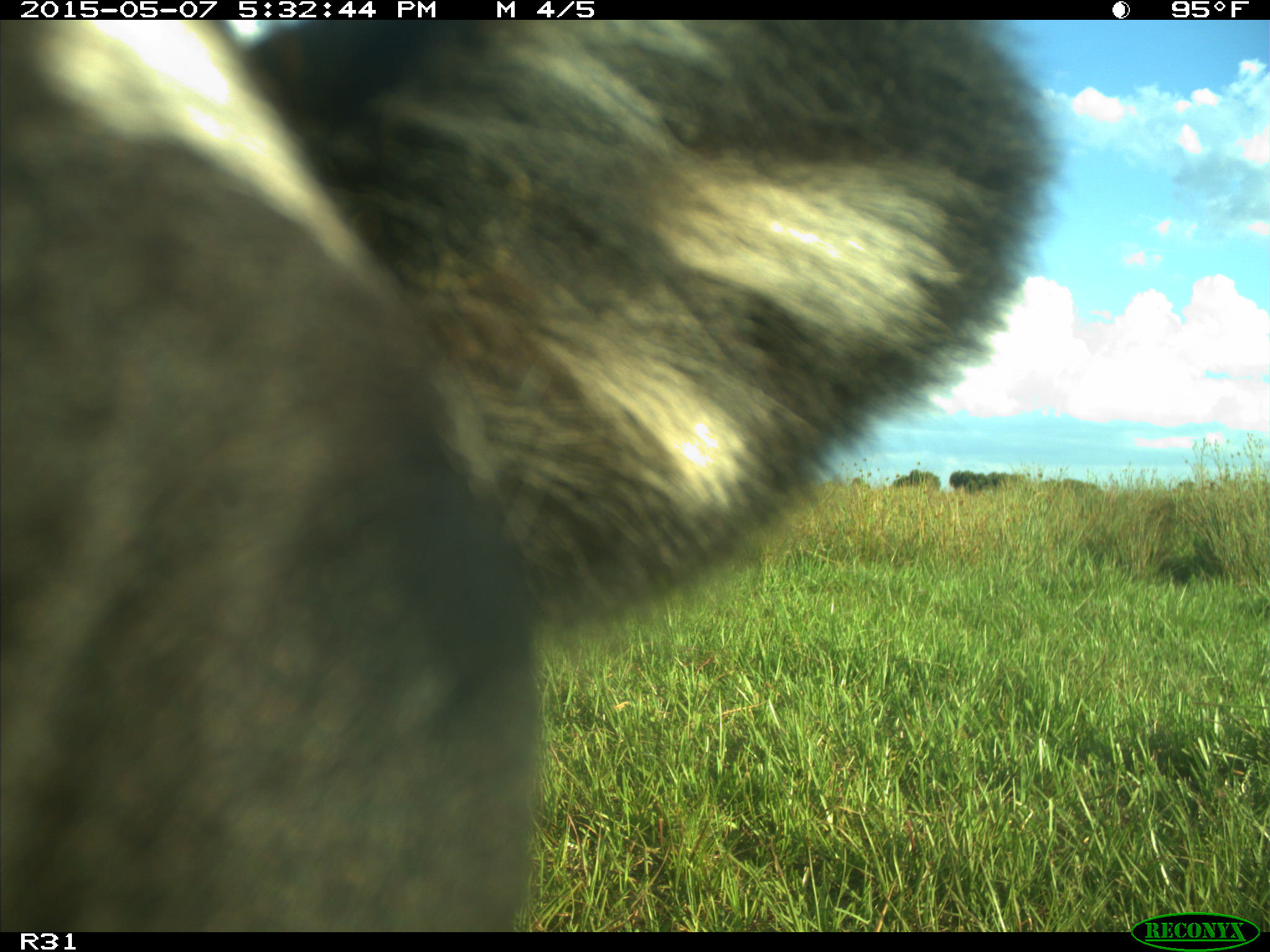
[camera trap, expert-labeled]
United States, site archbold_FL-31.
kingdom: Animalia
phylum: Chordata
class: Mammalia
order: Artiodactyla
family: Bovidae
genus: Bos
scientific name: Bos taurus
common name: domestic cow